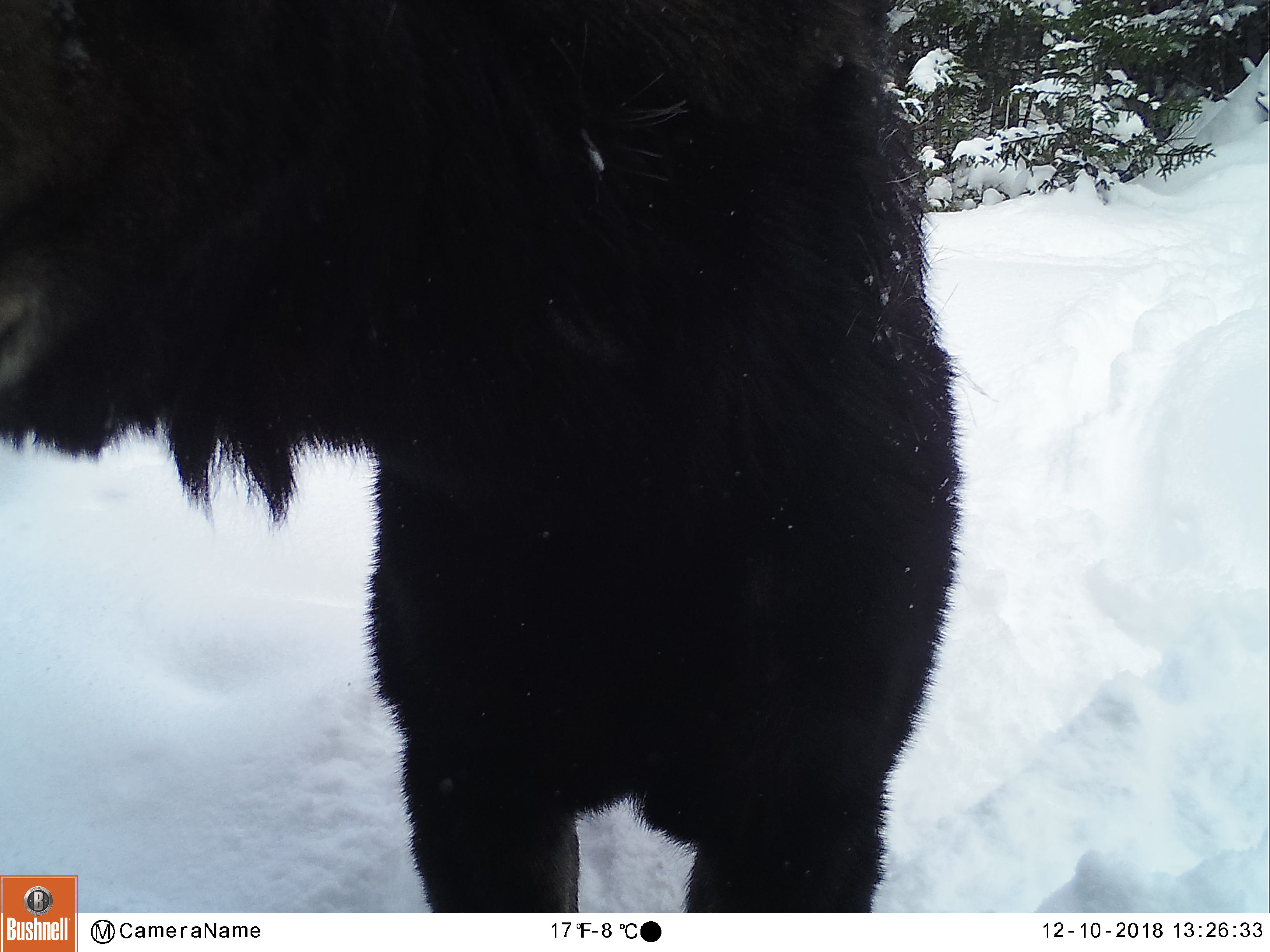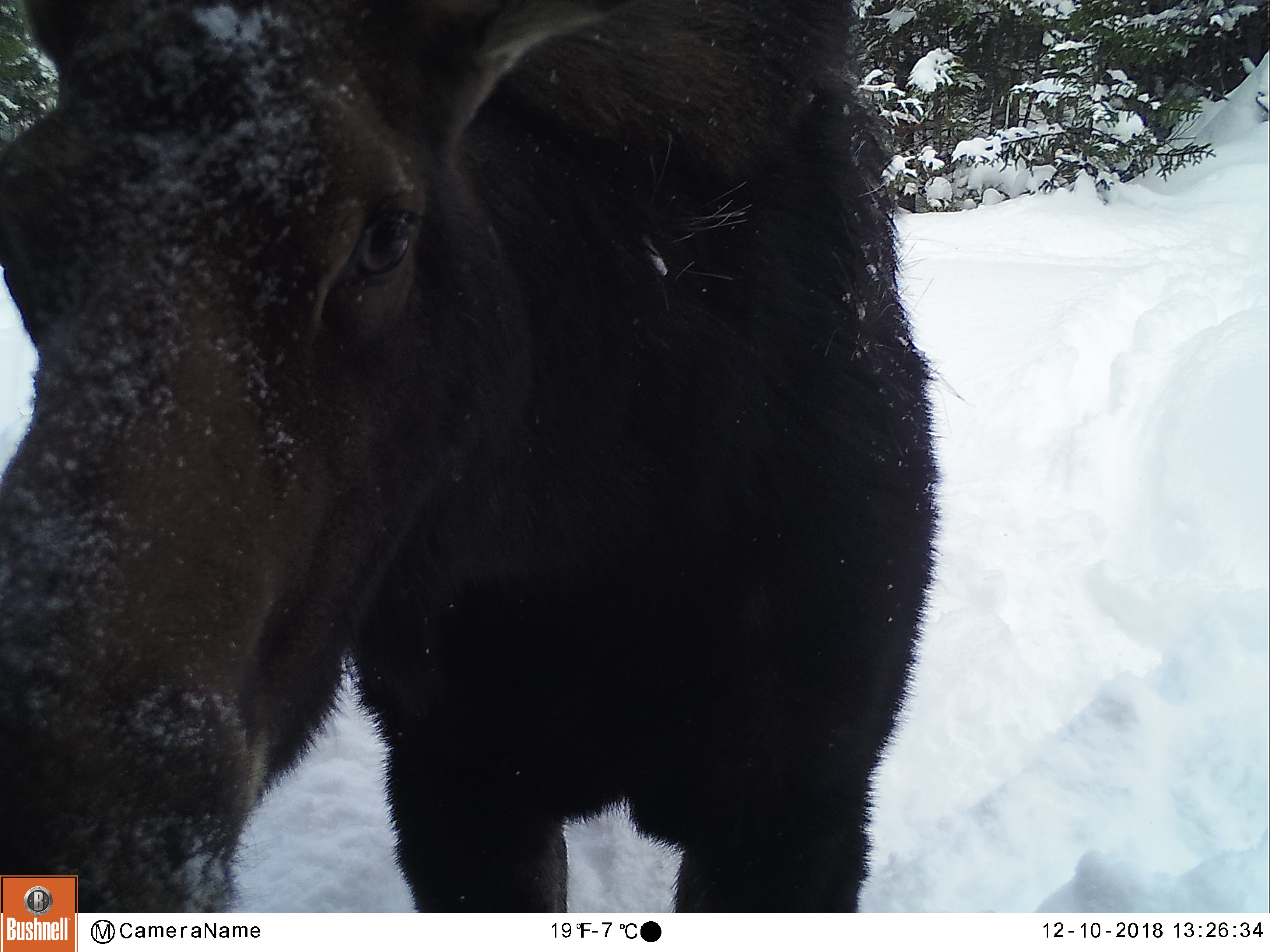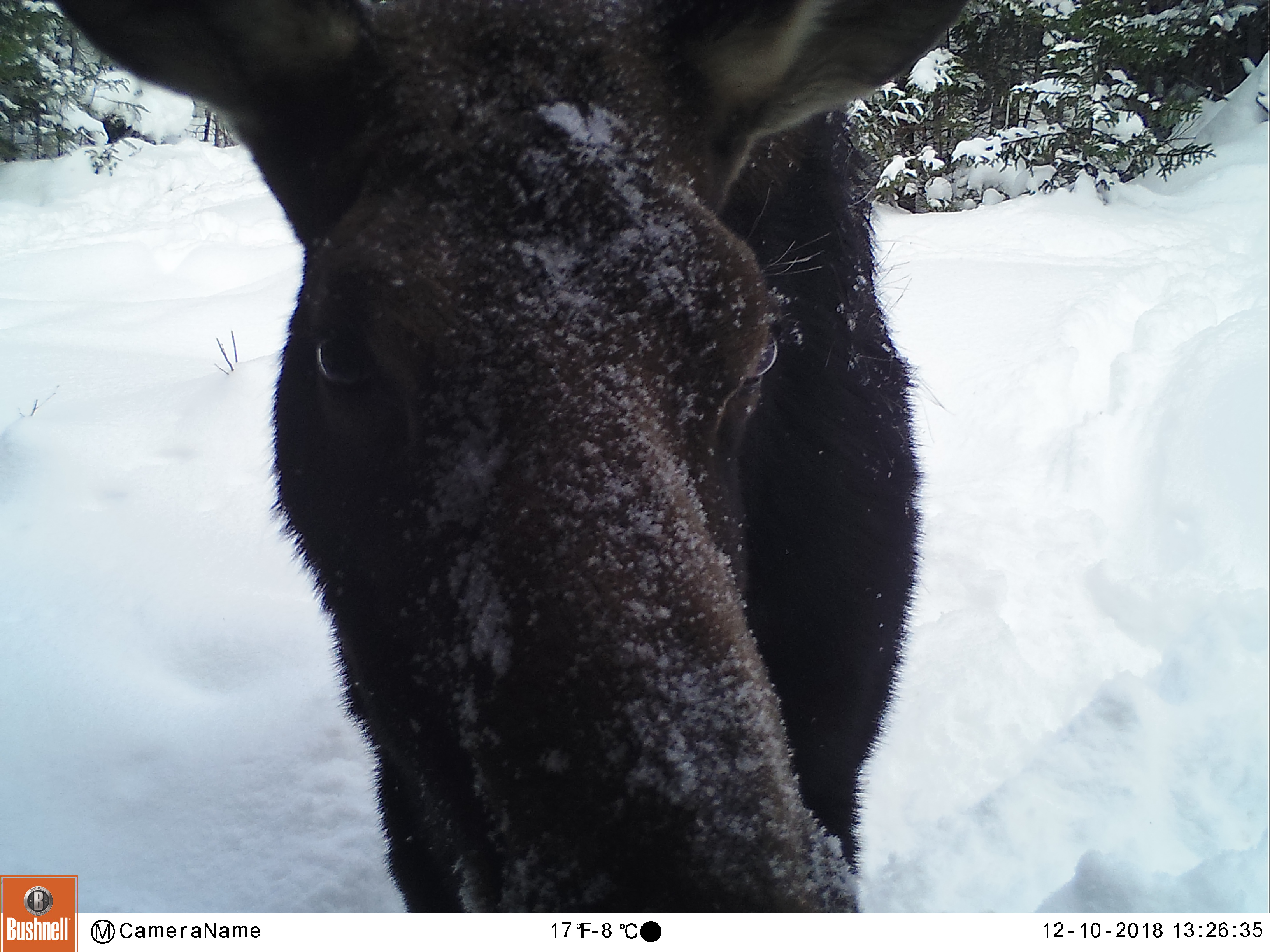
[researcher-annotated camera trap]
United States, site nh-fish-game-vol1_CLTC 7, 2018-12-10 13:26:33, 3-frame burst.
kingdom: Animalia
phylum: Chordata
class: Mammalia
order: Artiodactyla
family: Cervidae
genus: Alces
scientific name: Alces alces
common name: moose